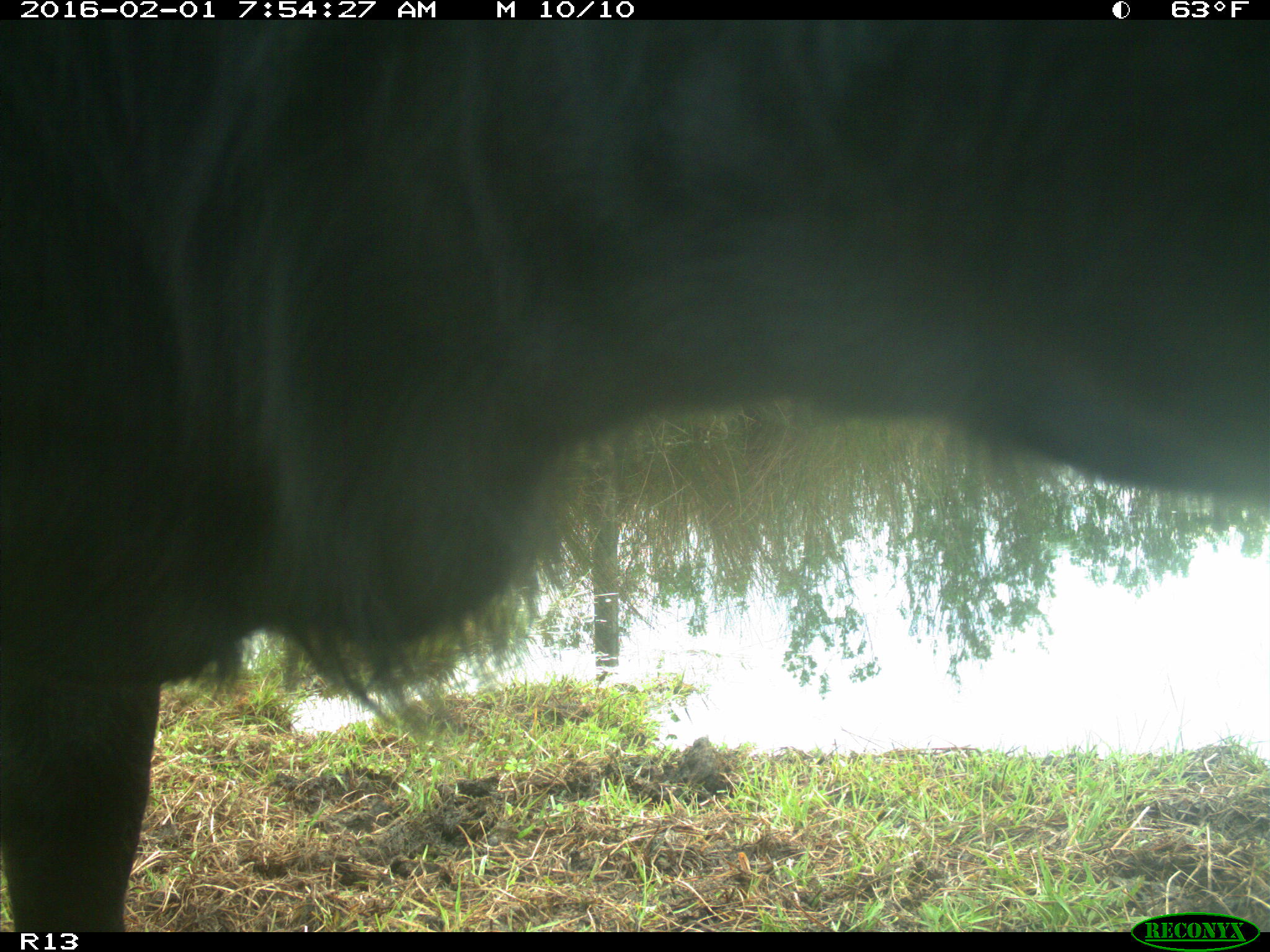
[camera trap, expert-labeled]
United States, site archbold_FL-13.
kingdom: Animalia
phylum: Chordata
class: Mammalia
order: Artiodactyla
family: Bovidae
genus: Bos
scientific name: Bos taurus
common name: domestic cow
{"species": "Bos taurus (domestic cow)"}